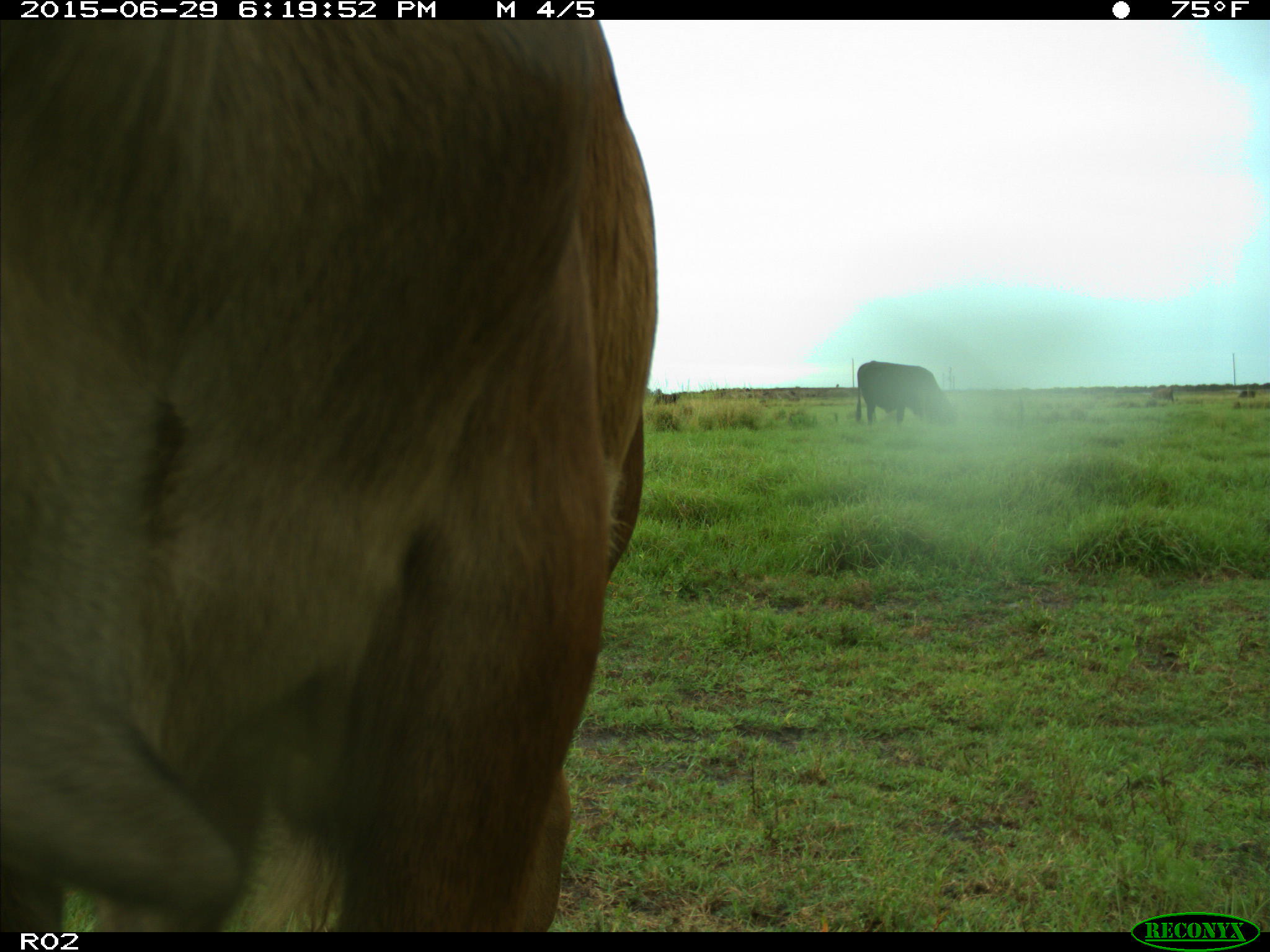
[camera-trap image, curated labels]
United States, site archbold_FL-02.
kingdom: Animalia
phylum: Chordata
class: Mammalia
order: Artiodactyla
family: Bovidae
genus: Bos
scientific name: Bos taurus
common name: domestic cow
Bos taurus (domestic cow).